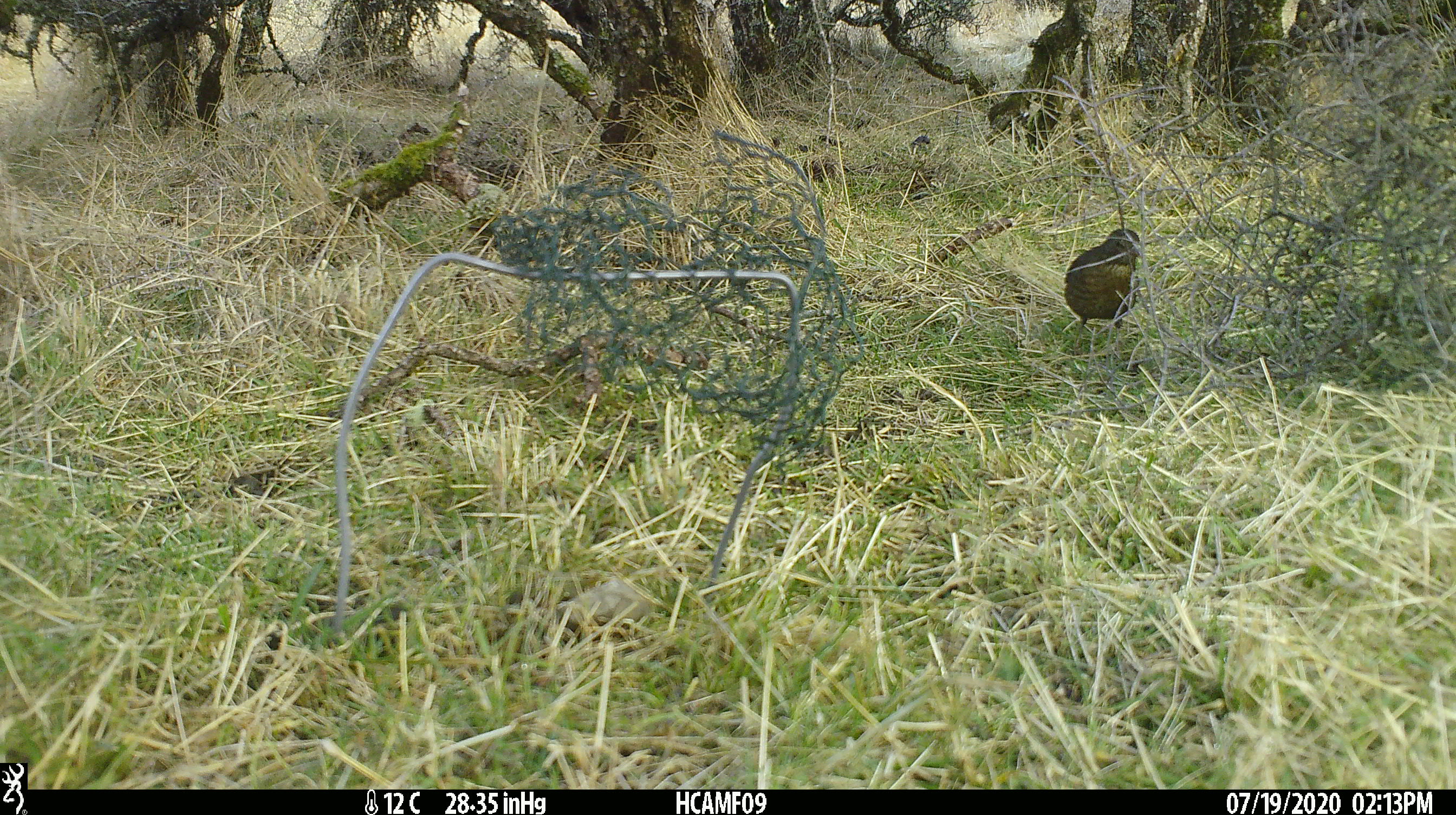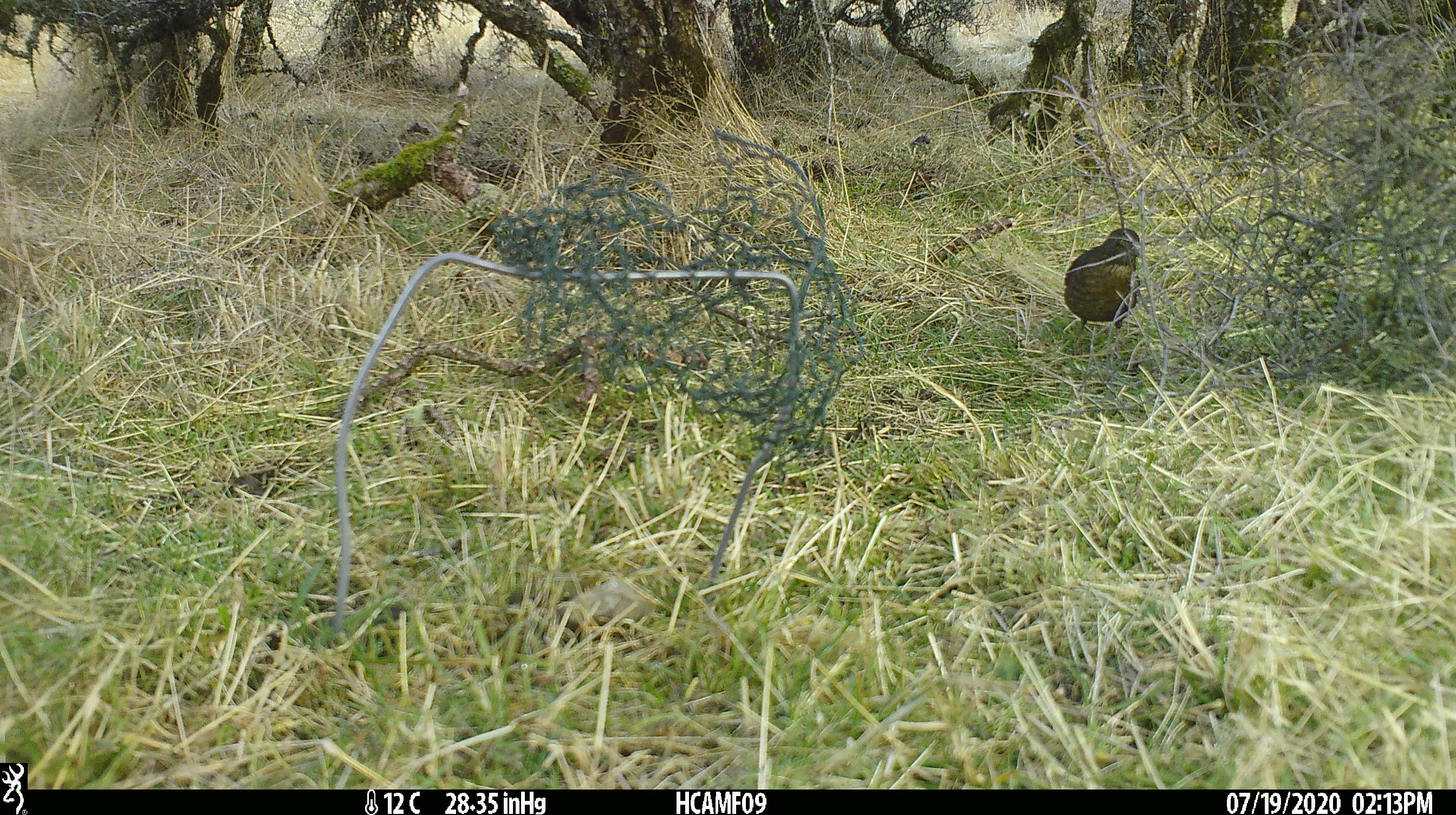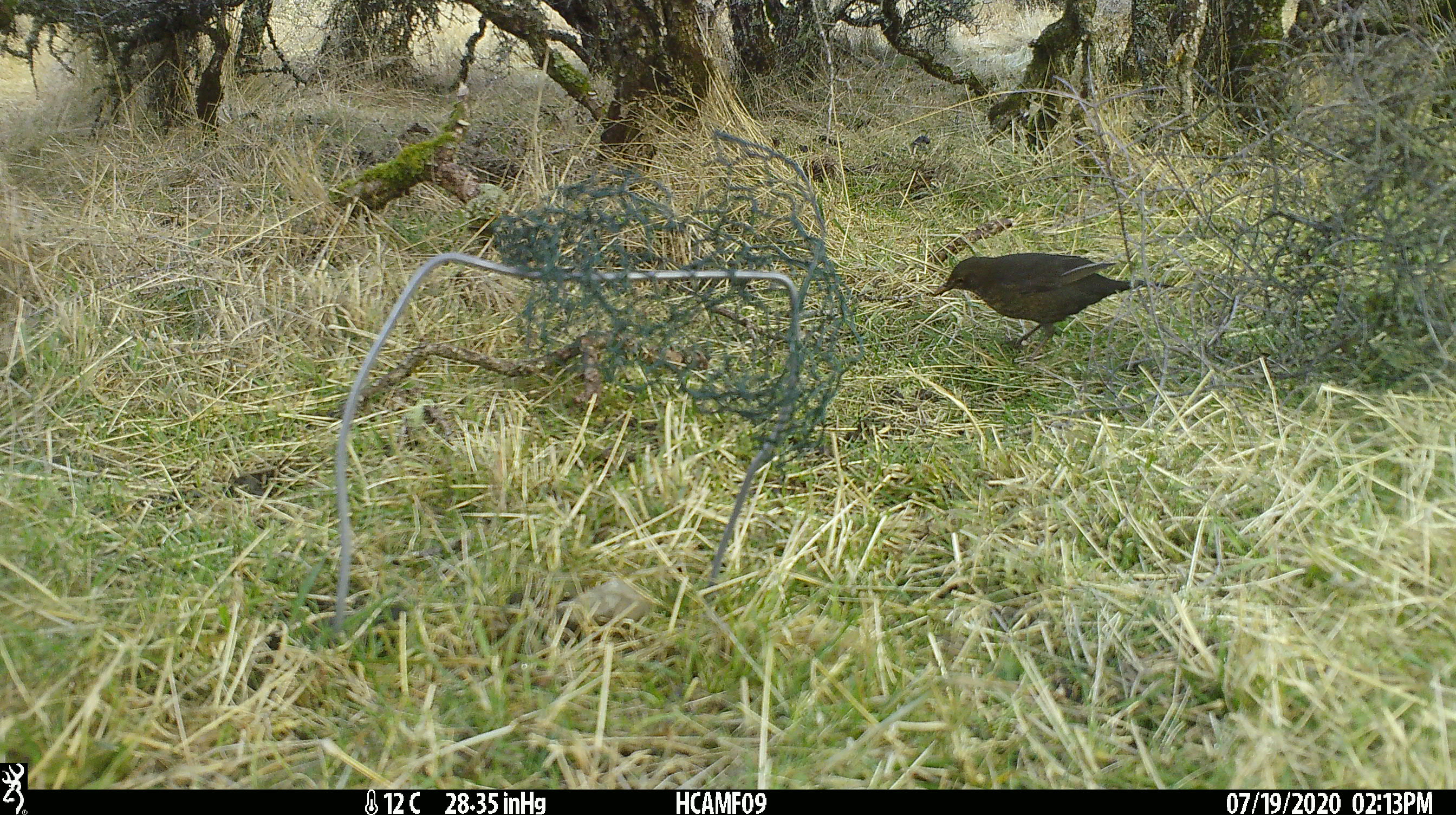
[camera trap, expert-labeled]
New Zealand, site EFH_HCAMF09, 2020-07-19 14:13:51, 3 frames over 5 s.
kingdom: Animalia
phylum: Chordata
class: Aves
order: Passeriformes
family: Turdidae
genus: Turdus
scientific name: Turdus merula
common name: eurasian blackbird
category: blackbird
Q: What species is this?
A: Blackbird (eurasian blackbird) (Turdus merula).